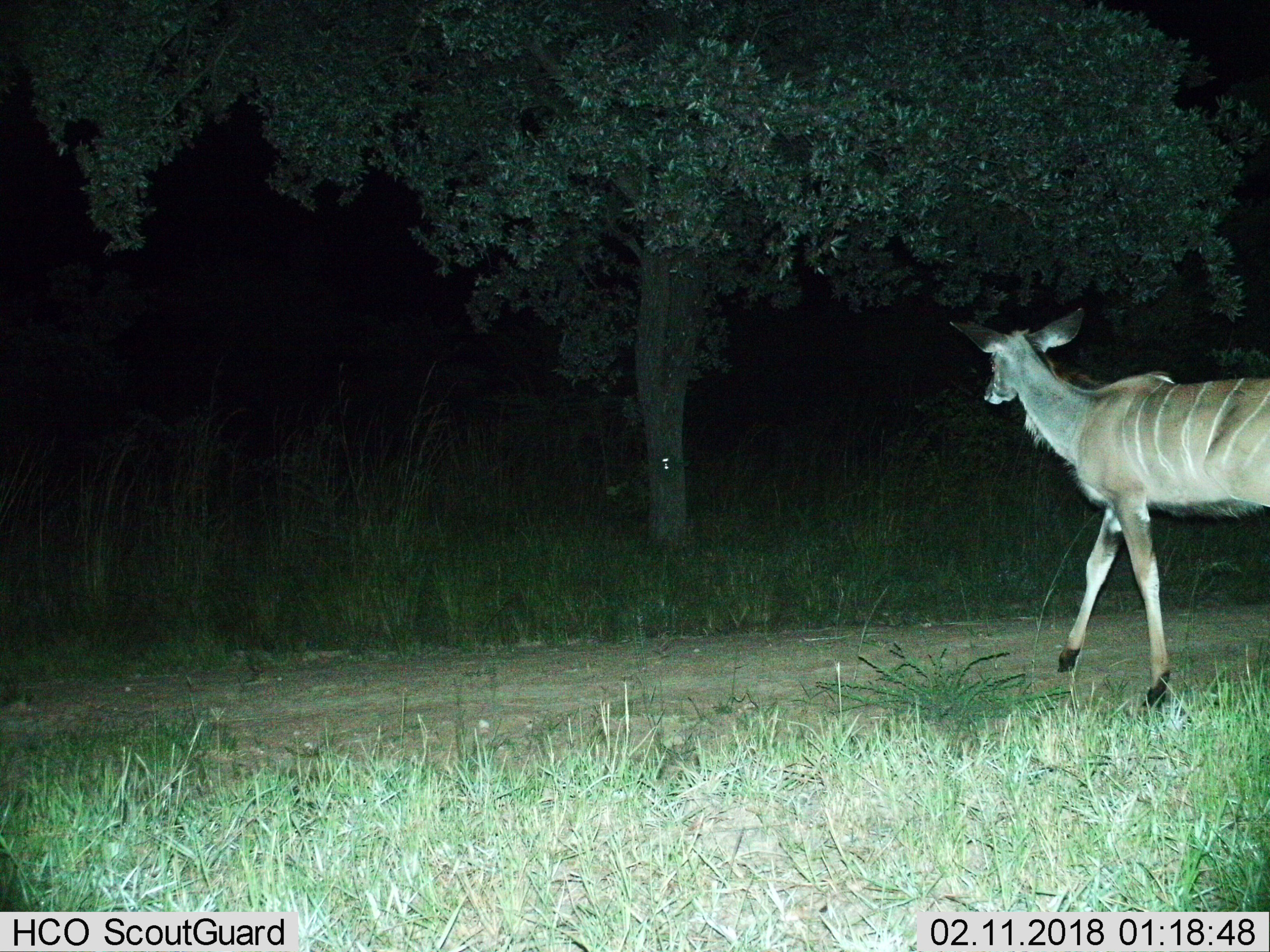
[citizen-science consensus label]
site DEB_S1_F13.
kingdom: Animalia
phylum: Chordata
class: Mammalia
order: Artiodactyla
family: Bovidae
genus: Tragelaphus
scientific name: Tragelaphus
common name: kudu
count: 1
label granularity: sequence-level